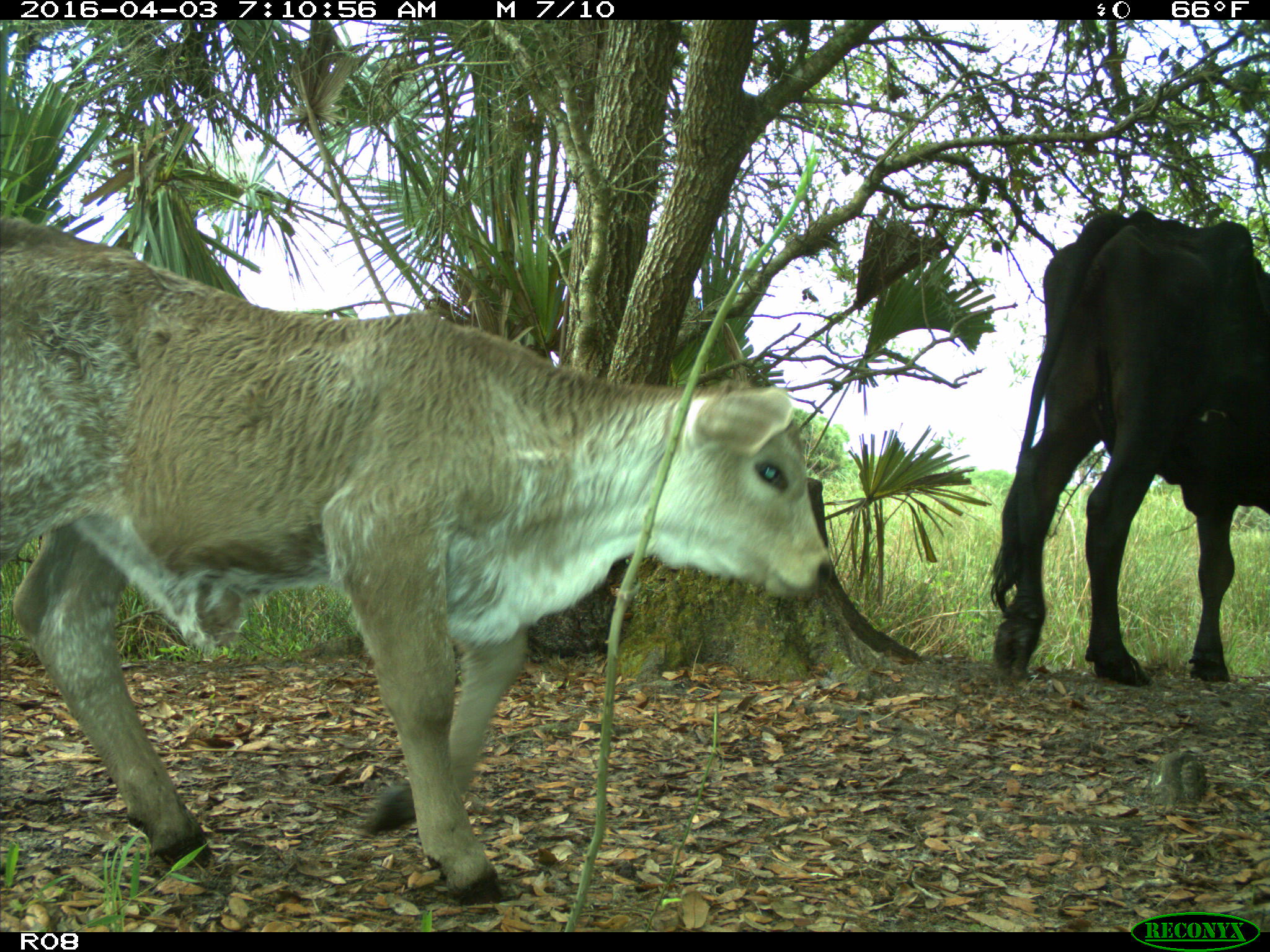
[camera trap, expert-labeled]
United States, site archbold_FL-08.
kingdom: Animalia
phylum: Chordata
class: Mammalia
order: Artiodactyla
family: Bovidae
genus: Bos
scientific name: Bos taurus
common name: domestic cow